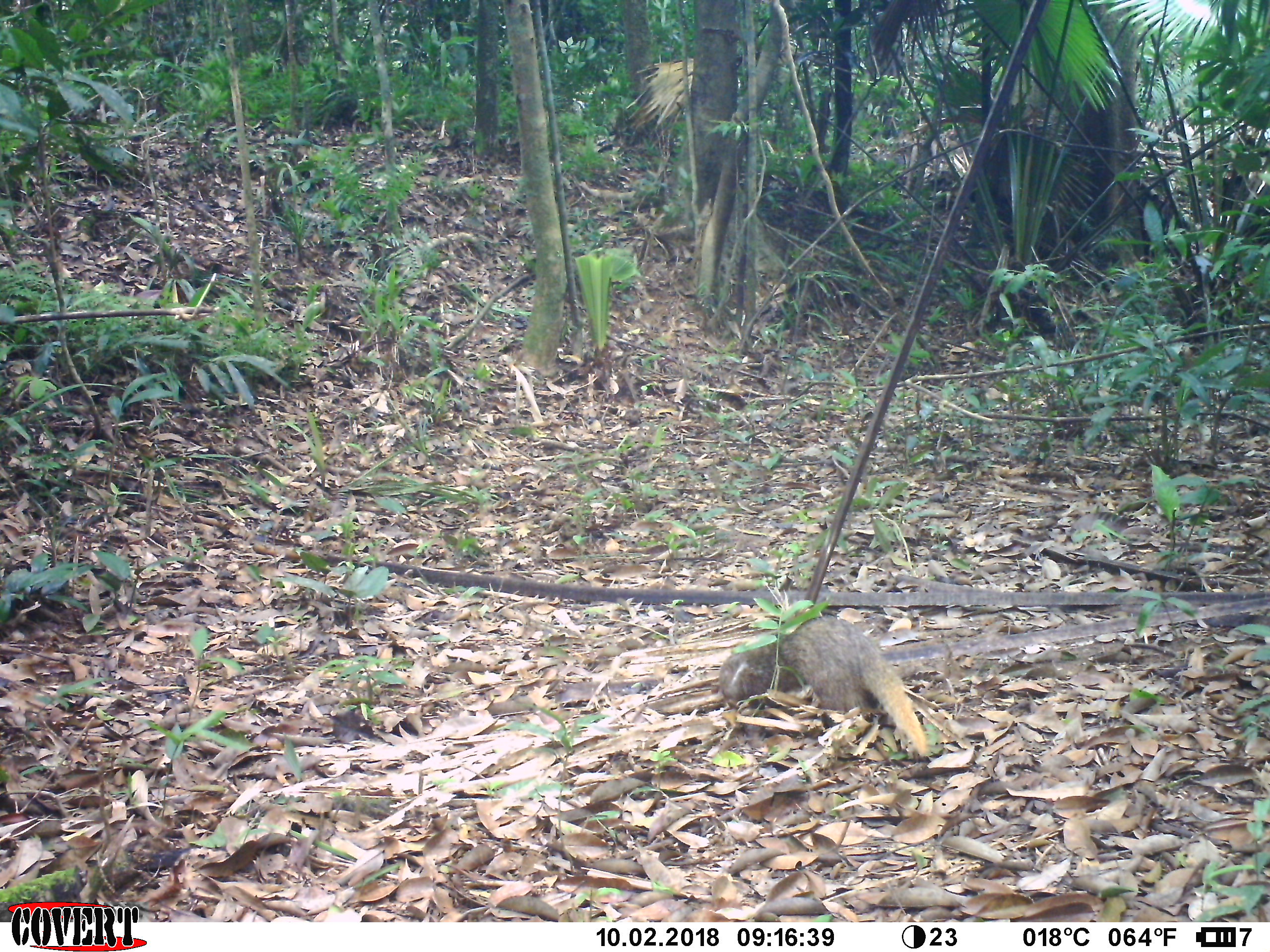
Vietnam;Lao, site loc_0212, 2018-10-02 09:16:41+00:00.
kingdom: Animalia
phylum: Chordata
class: Mammalia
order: Carnivora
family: Herpestidae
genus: Urva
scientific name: Urva urva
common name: crab-eating mongoose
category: crab eating mongoose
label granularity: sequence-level